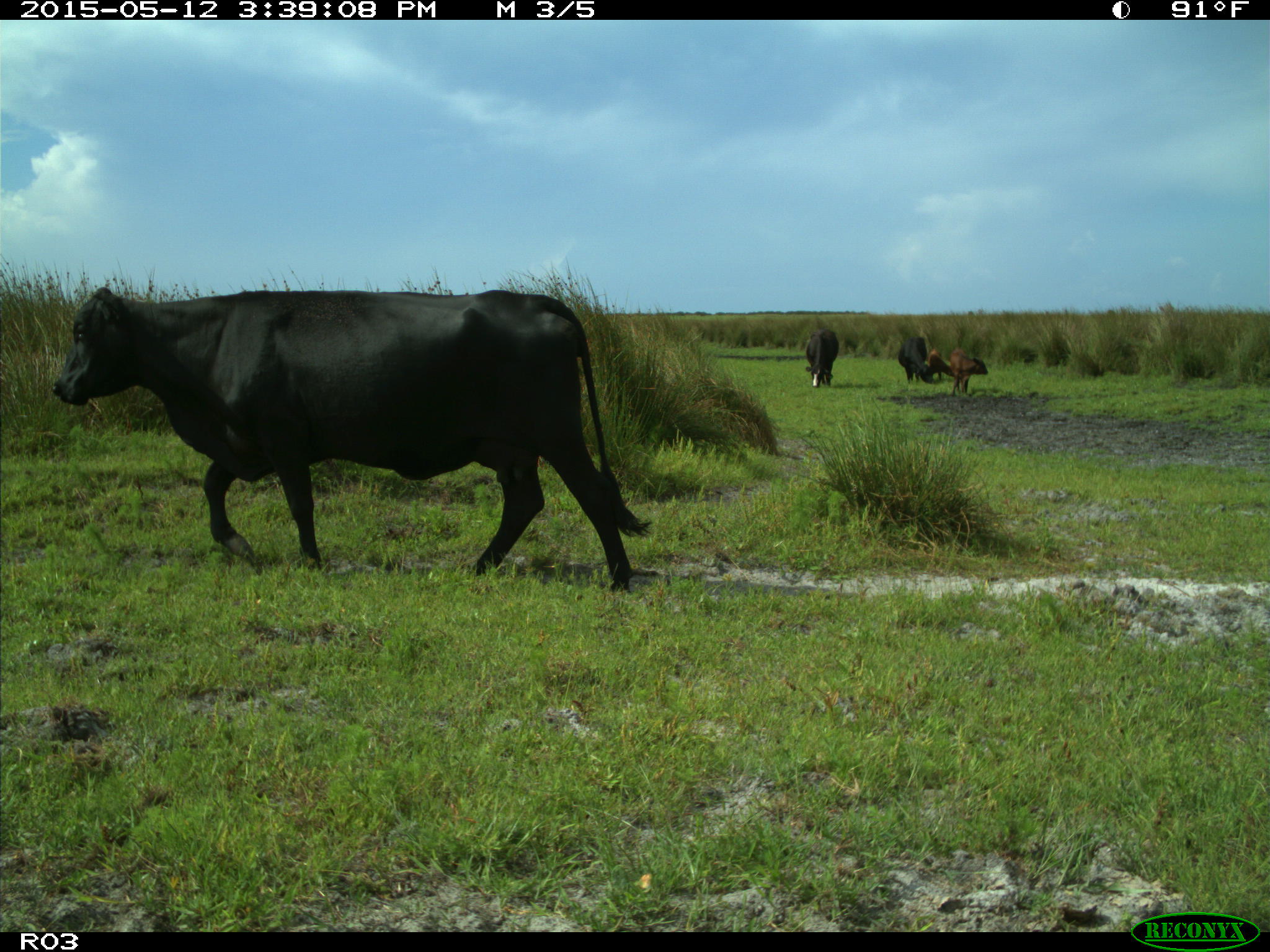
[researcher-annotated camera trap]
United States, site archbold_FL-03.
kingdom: Animalia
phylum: Chordata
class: Mammalia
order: Artiodactyla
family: Bovidae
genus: Bos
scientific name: Bos taurus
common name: domestic cow